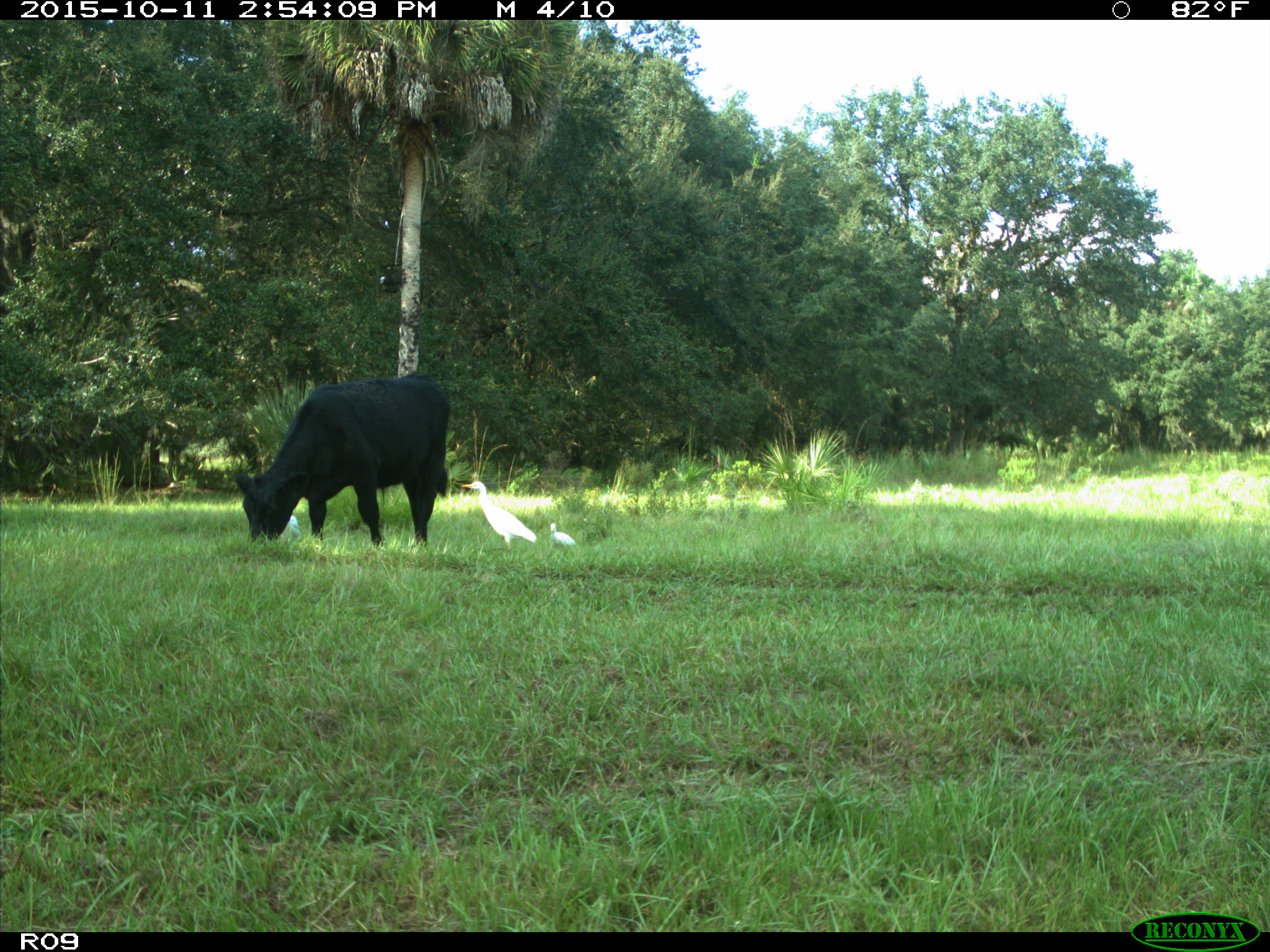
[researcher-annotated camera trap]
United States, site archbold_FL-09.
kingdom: Animalia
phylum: Chordata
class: Mammalia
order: Artiodactyla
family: Bovidae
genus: Bos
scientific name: Bos taurus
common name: domestic cow